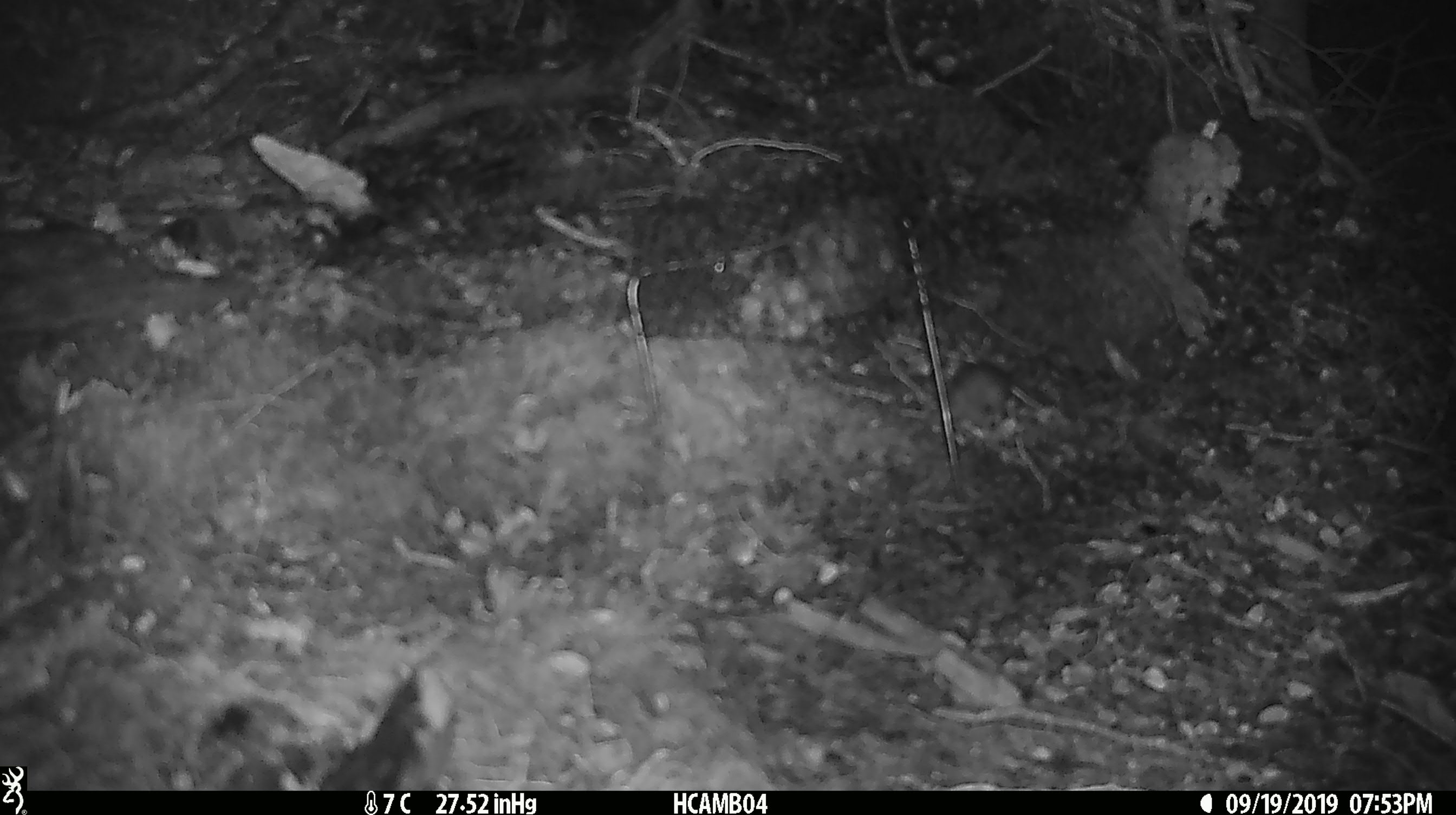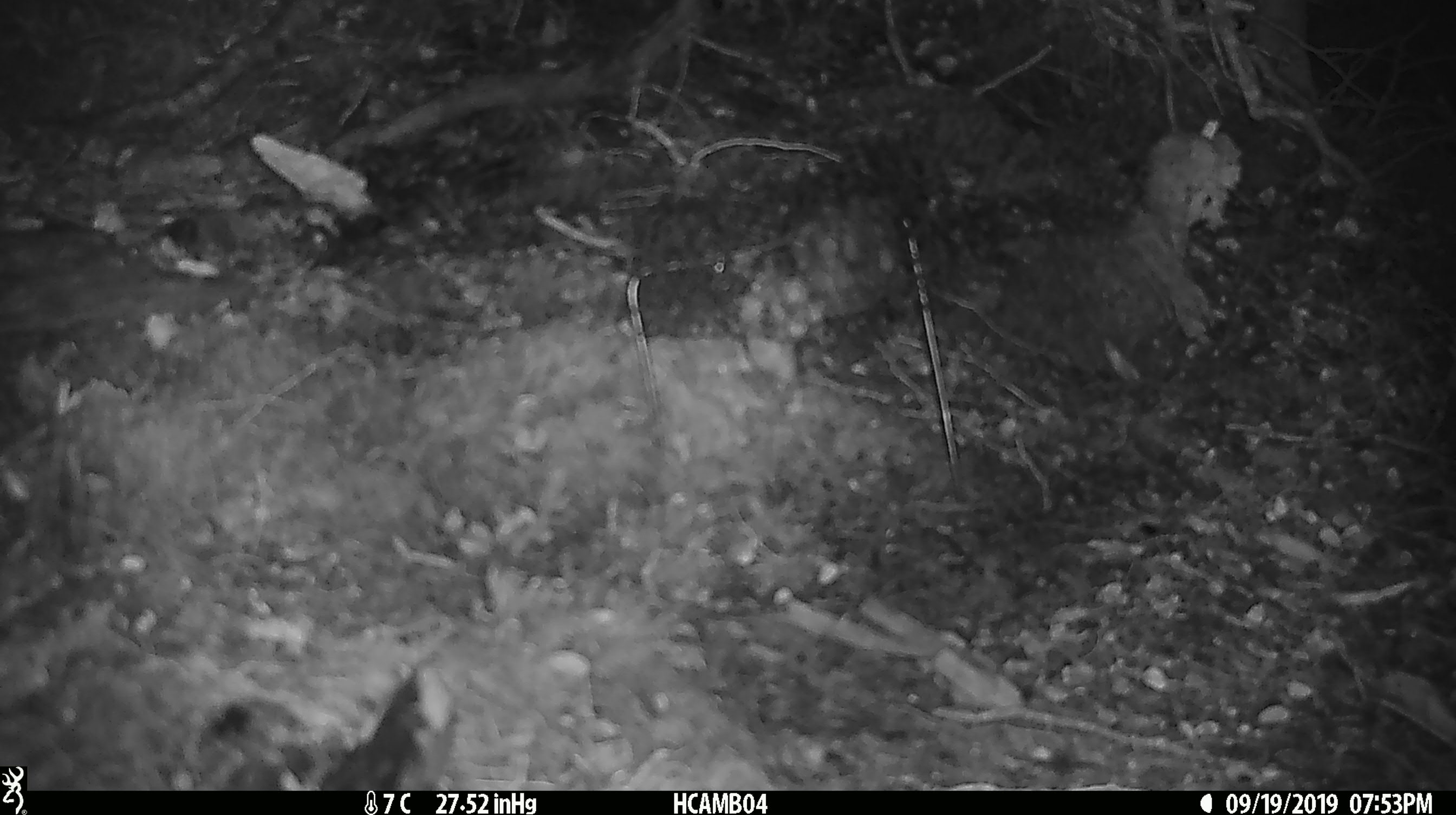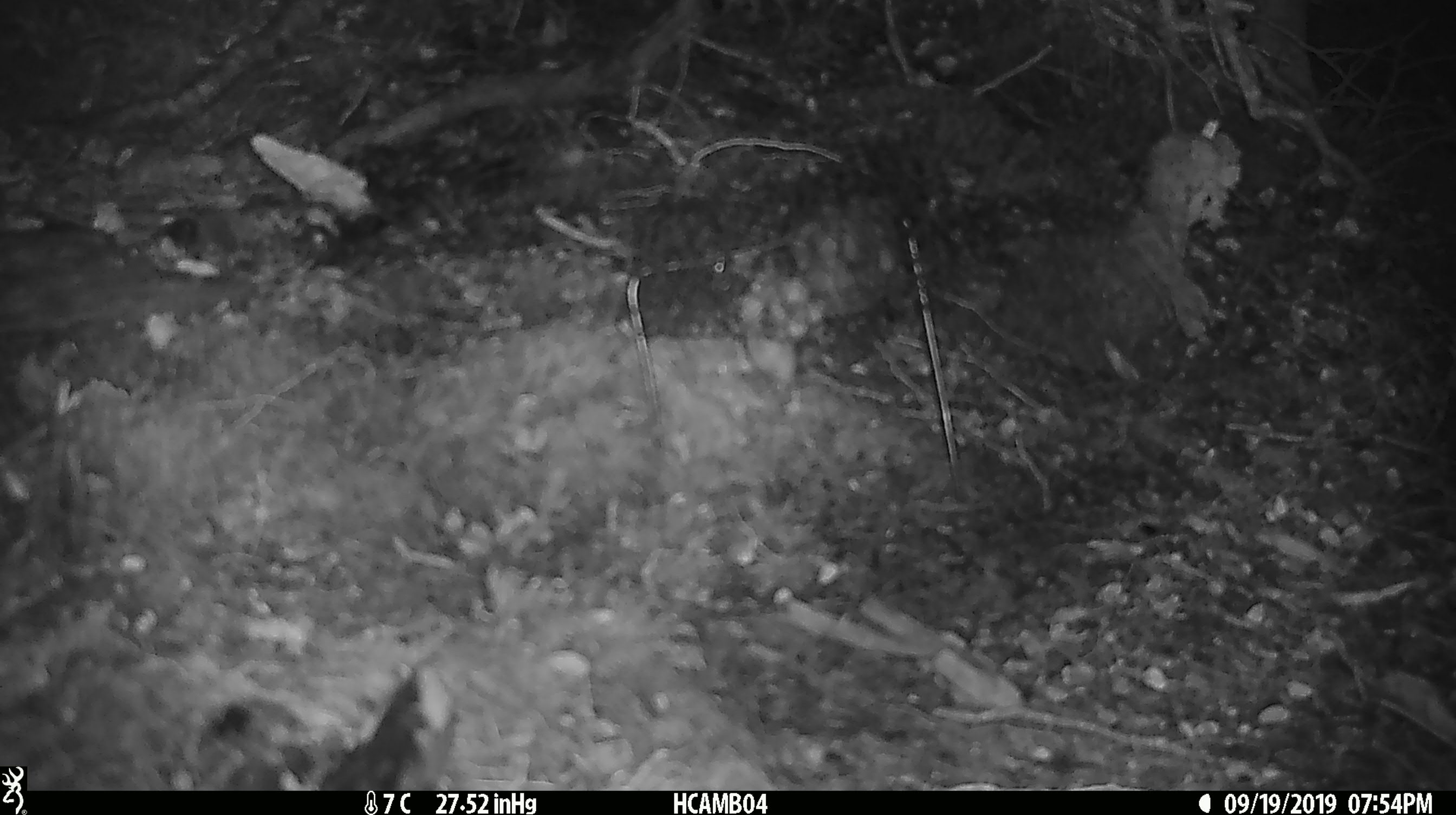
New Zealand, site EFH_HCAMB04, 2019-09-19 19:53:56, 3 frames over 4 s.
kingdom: Animalia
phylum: Chordata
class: Mammalia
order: Rodentia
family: Muridae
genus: Mus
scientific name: Mus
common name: mouse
Mouse (Mus).